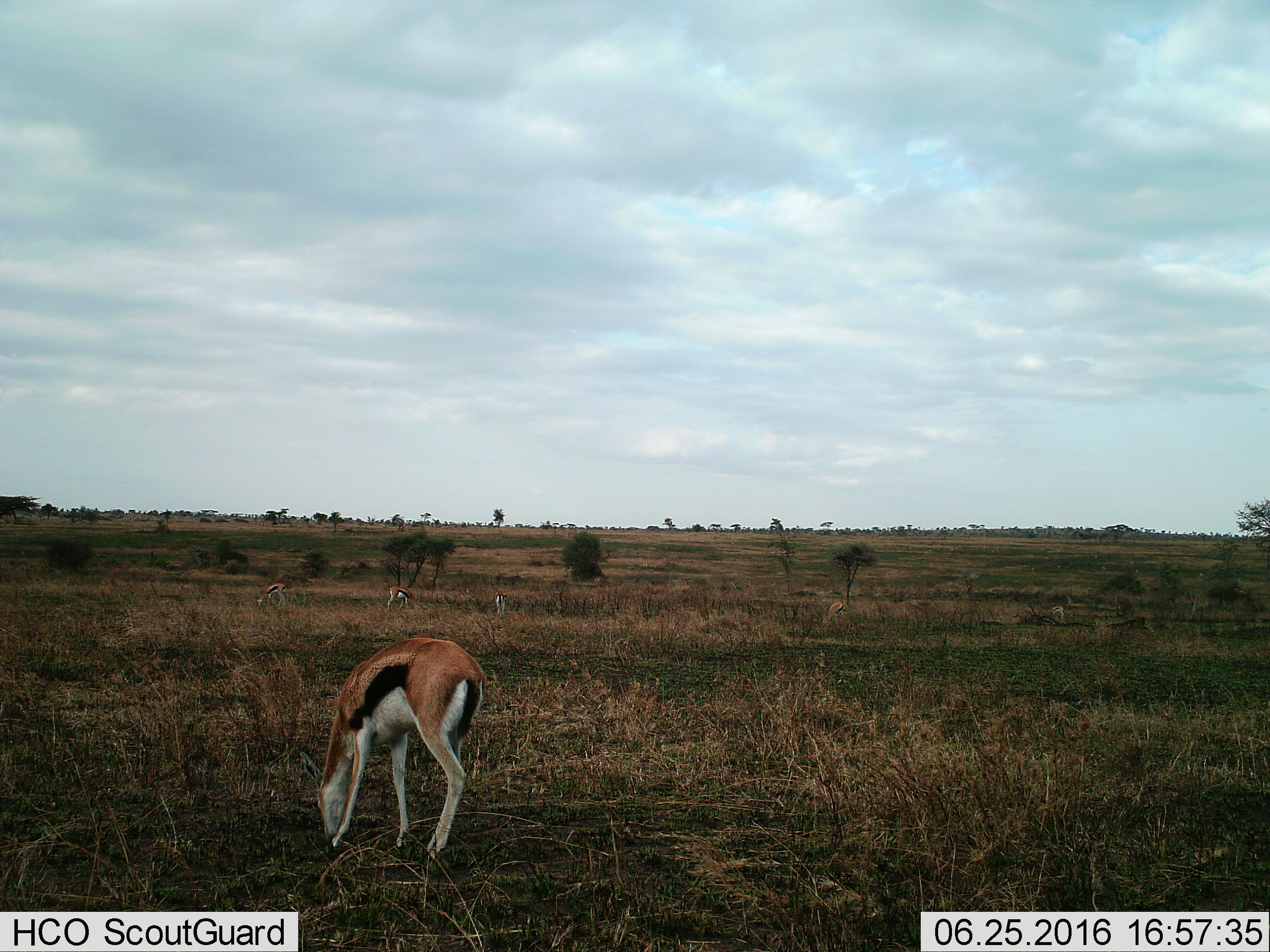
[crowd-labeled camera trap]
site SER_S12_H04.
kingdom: Animalia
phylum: Chordata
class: Mammalia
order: Artiodactyla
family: Bovidae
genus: Eudorcas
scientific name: Eudorcas thomsonii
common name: thomson's gazelle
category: gazellethomsons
Gazellethomsons (thomson's gazelle) (Eudorcas thomsonii), count 6. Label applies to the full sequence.